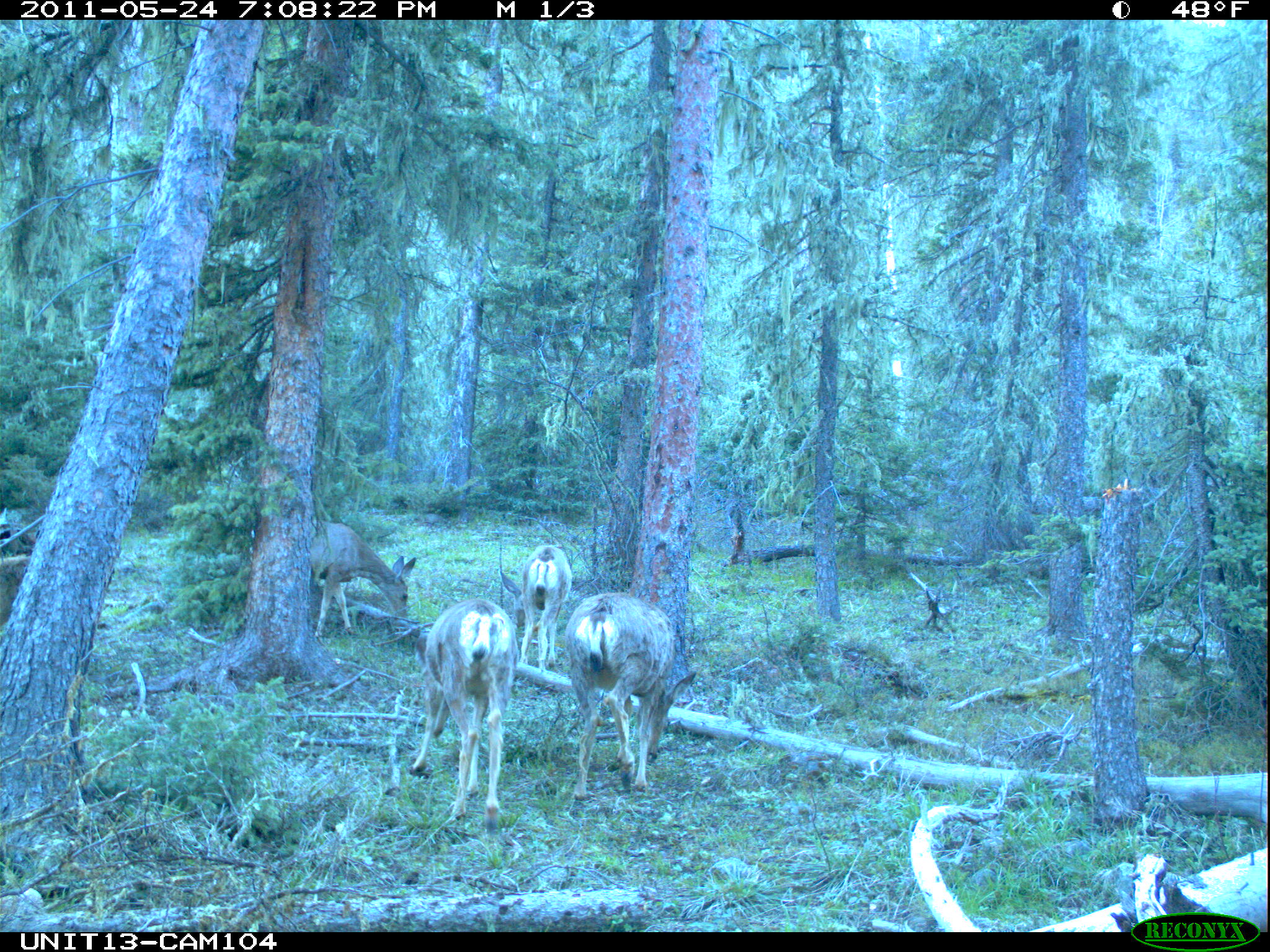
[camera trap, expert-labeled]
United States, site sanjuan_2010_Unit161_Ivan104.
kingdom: Animalia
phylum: Chordata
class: Mammalia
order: Artiodactyla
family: Cervidae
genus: Odocoileus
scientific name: Odocoileus hemionus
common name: mule deer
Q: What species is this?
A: Odocoileus hemionus (mule deer).